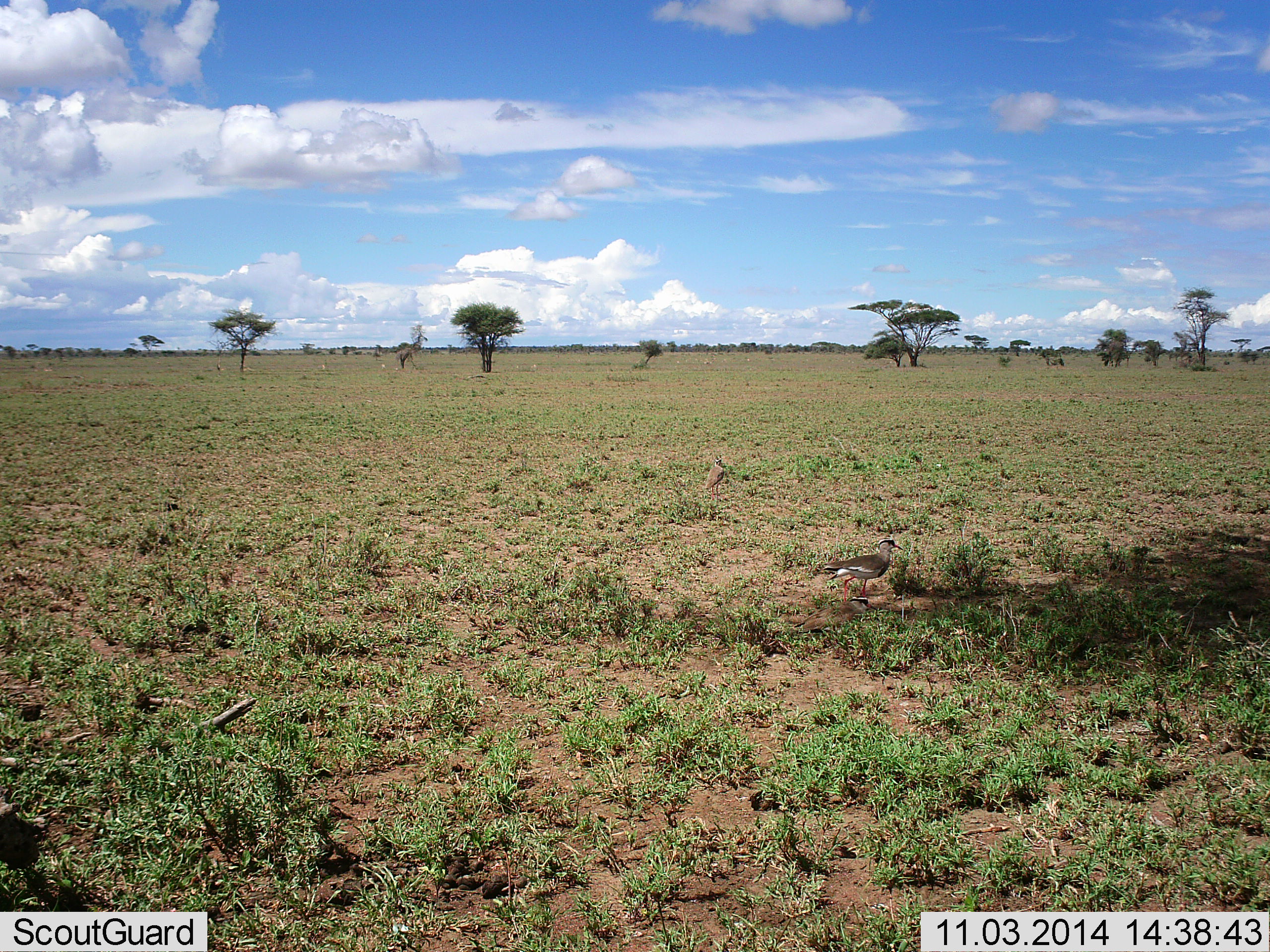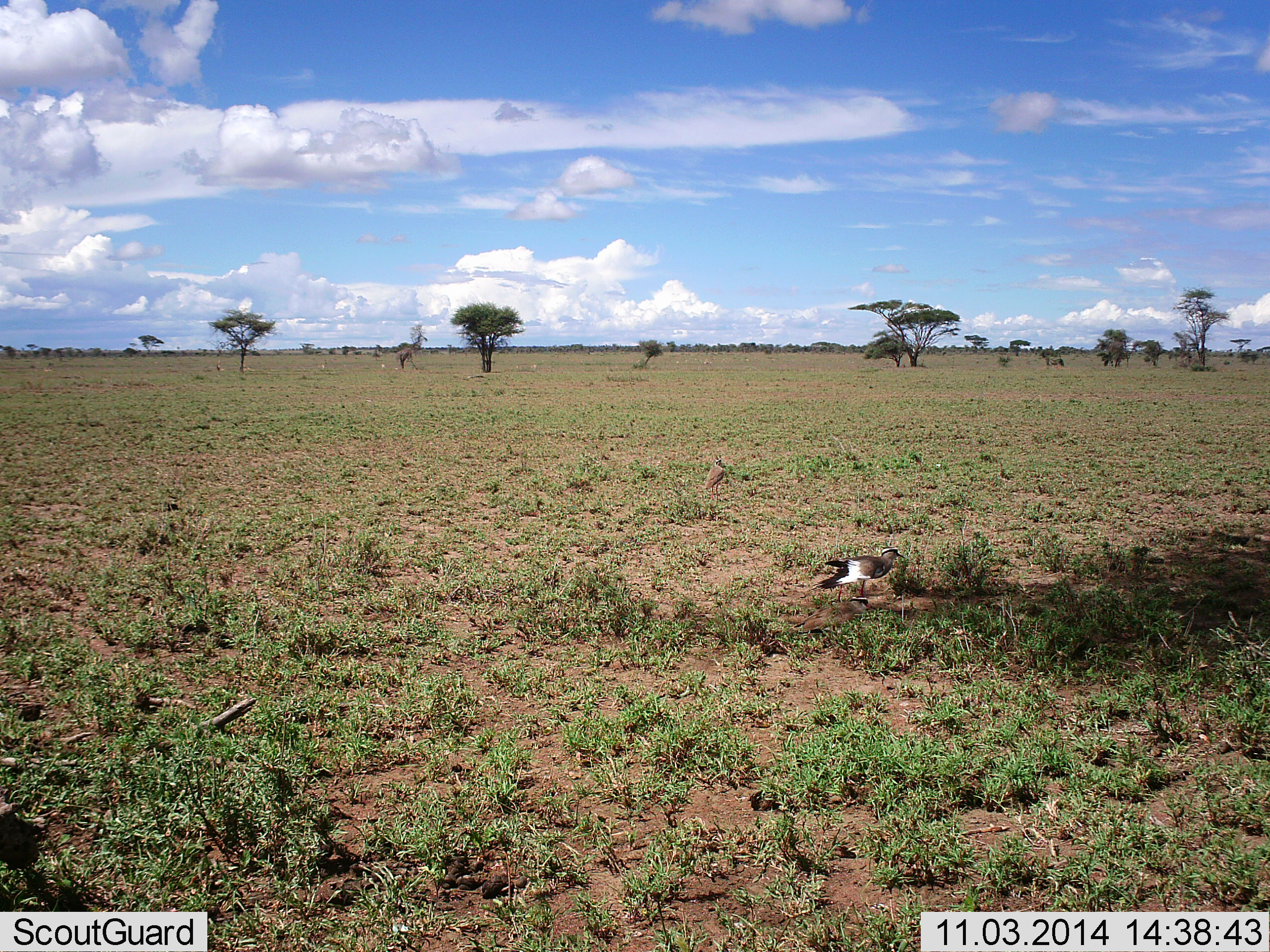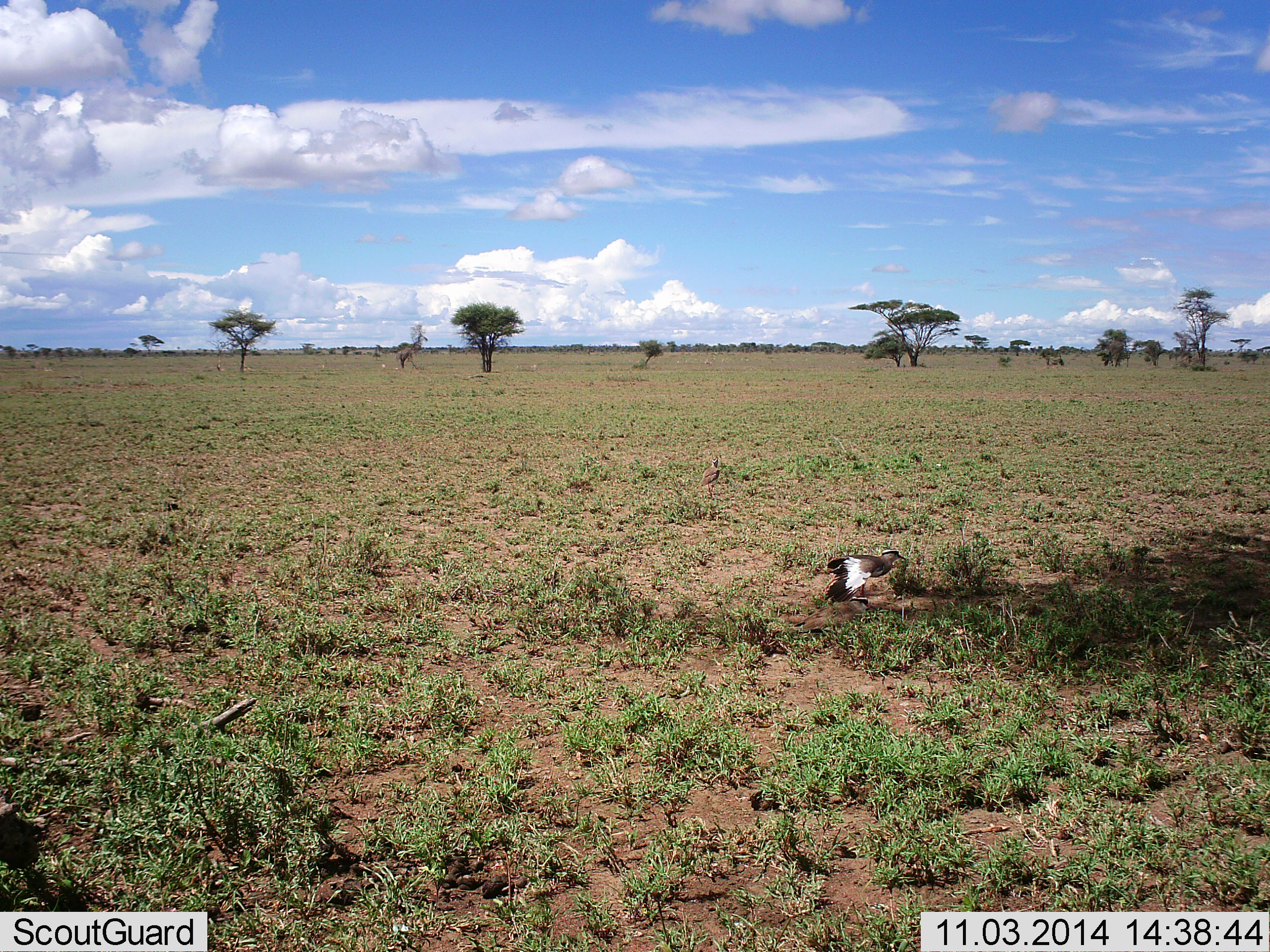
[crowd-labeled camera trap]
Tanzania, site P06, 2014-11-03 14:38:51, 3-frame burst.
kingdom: Animalia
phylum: Chordata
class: Aves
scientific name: Aves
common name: bird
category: otherbird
Otherbird (bird) (Aves), count 2. Behavior (volunteer vote fractions): standing 90%, resting 10%, moving 0%, interacting 10%. Young present (vote fraction): 0%. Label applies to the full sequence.